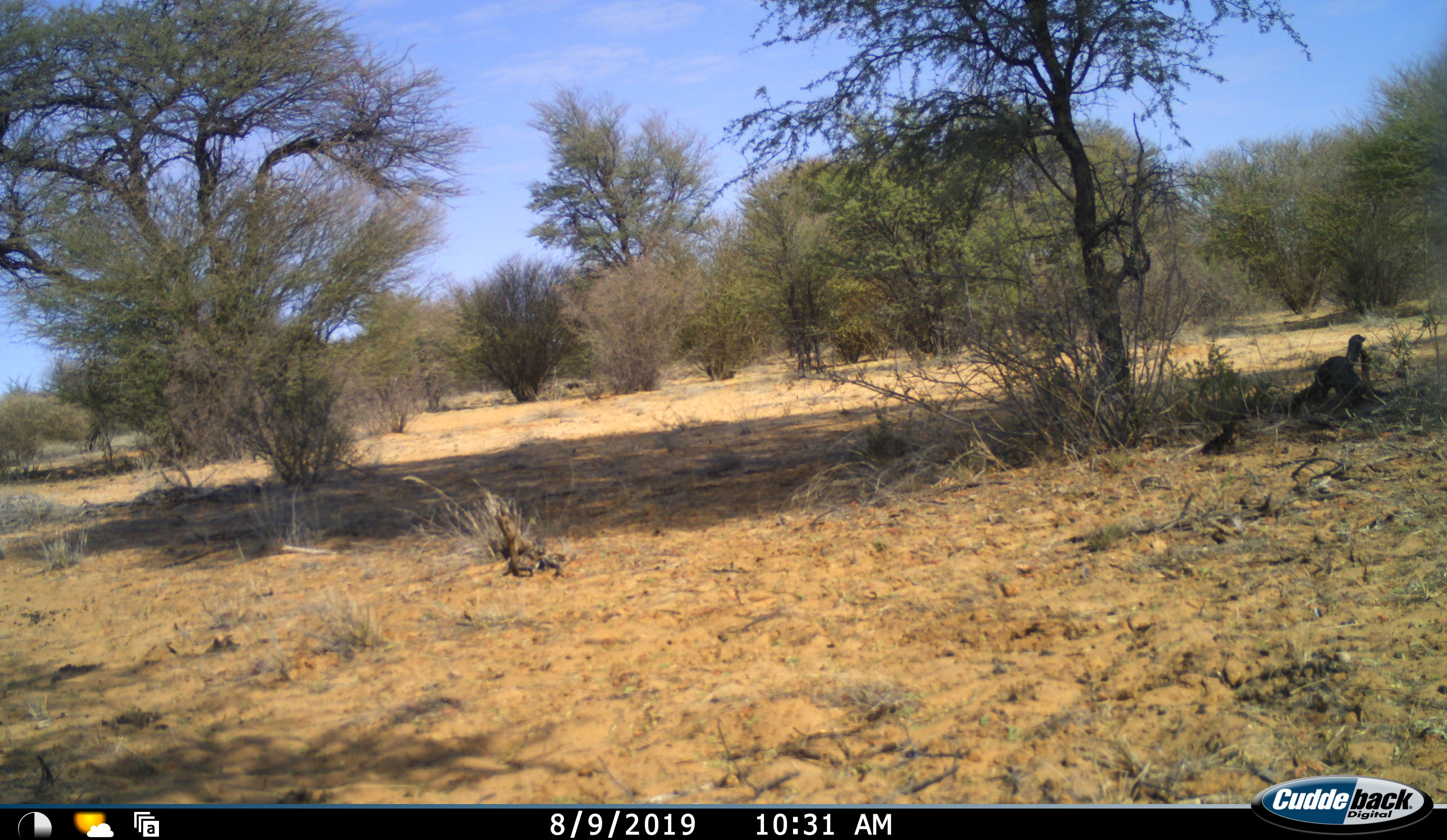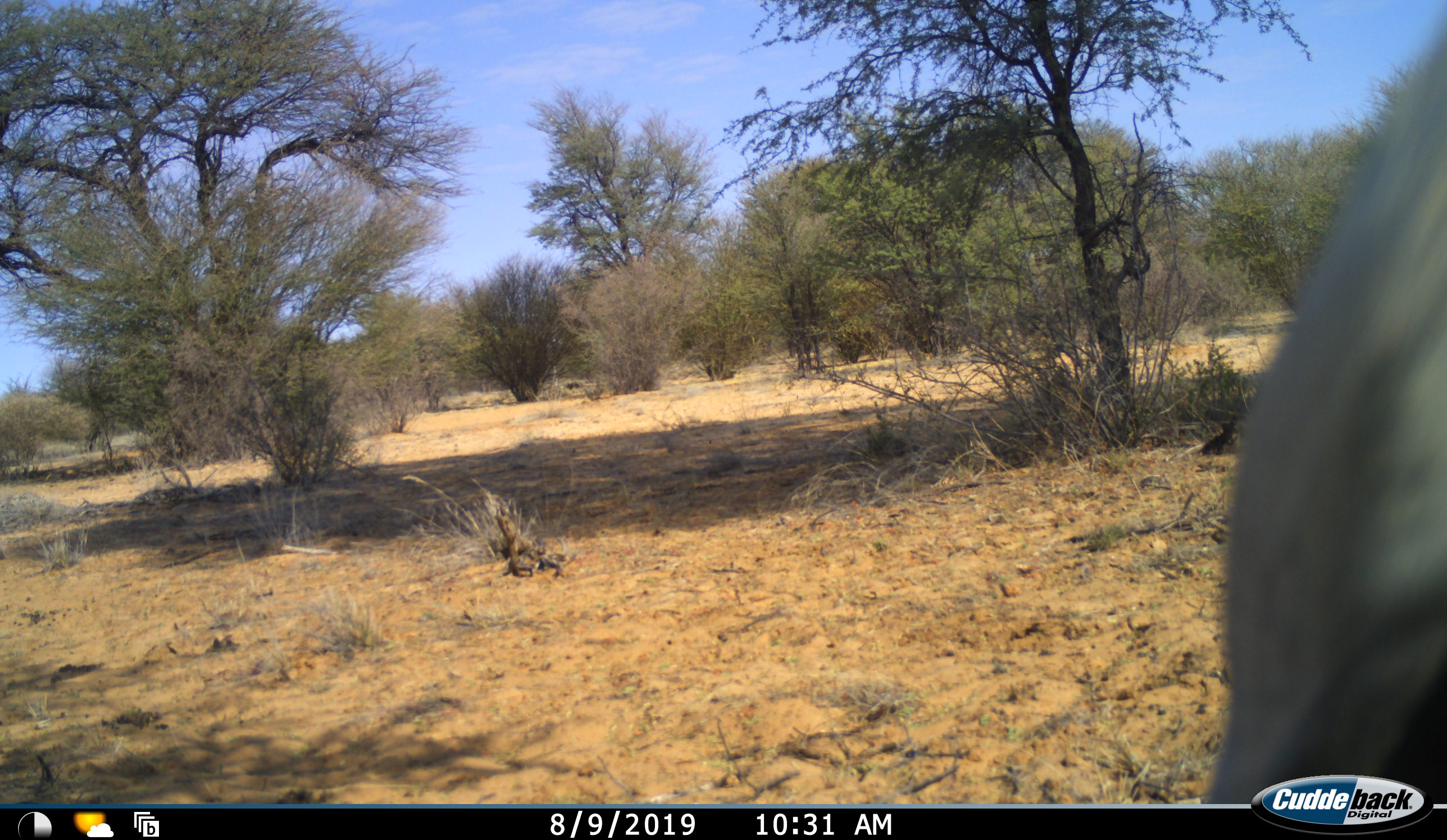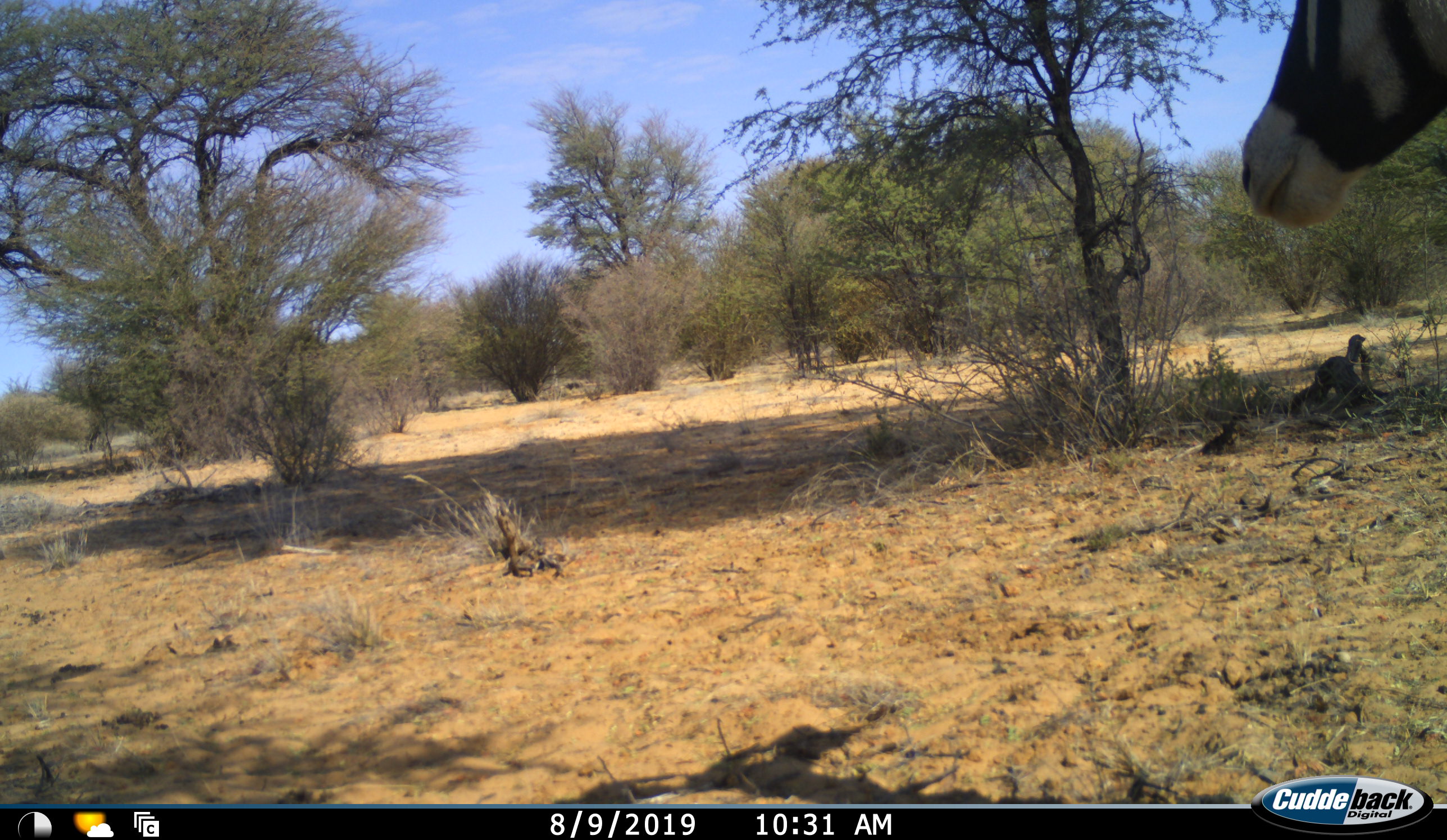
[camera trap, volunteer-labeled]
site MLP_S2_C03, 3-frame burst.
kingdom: Animalia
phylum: Chordata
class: Mammalia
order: Artiodactyla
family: Bovidae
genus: Oryx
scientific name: Oryx gazella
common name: gemsbok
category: oryx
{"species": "oryx (gemsbok) (Oryx gazella)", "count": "1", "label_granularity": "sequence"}